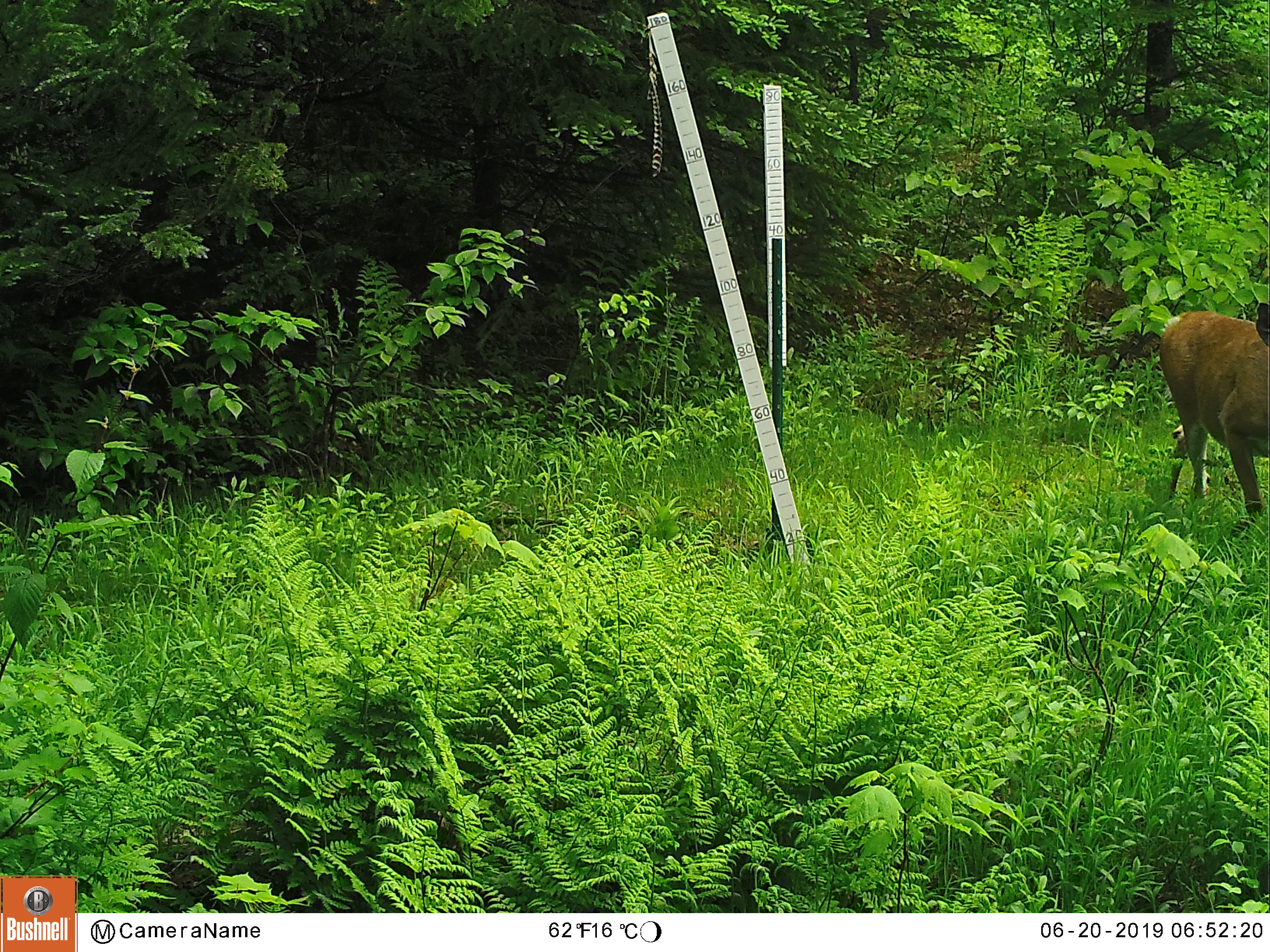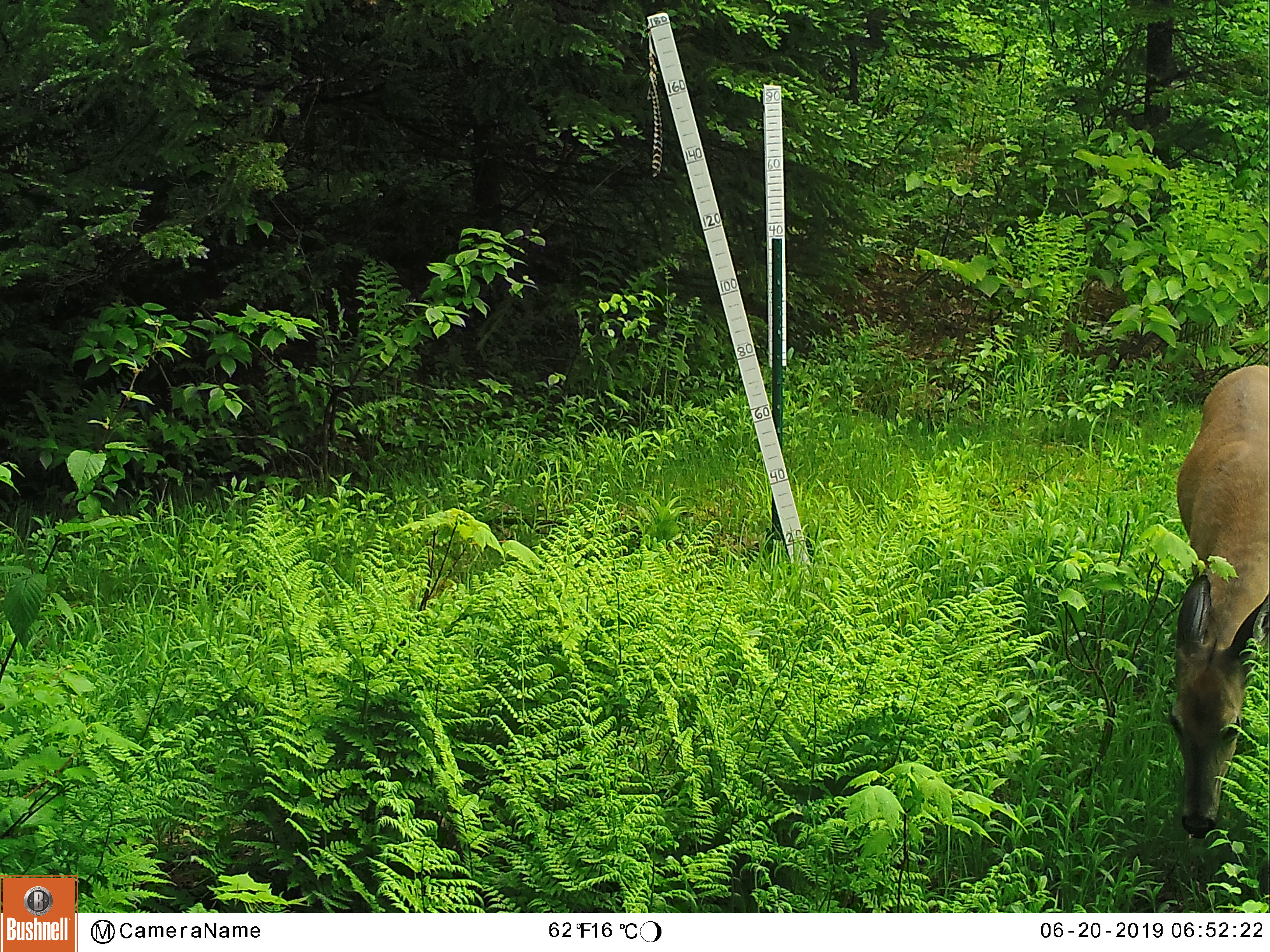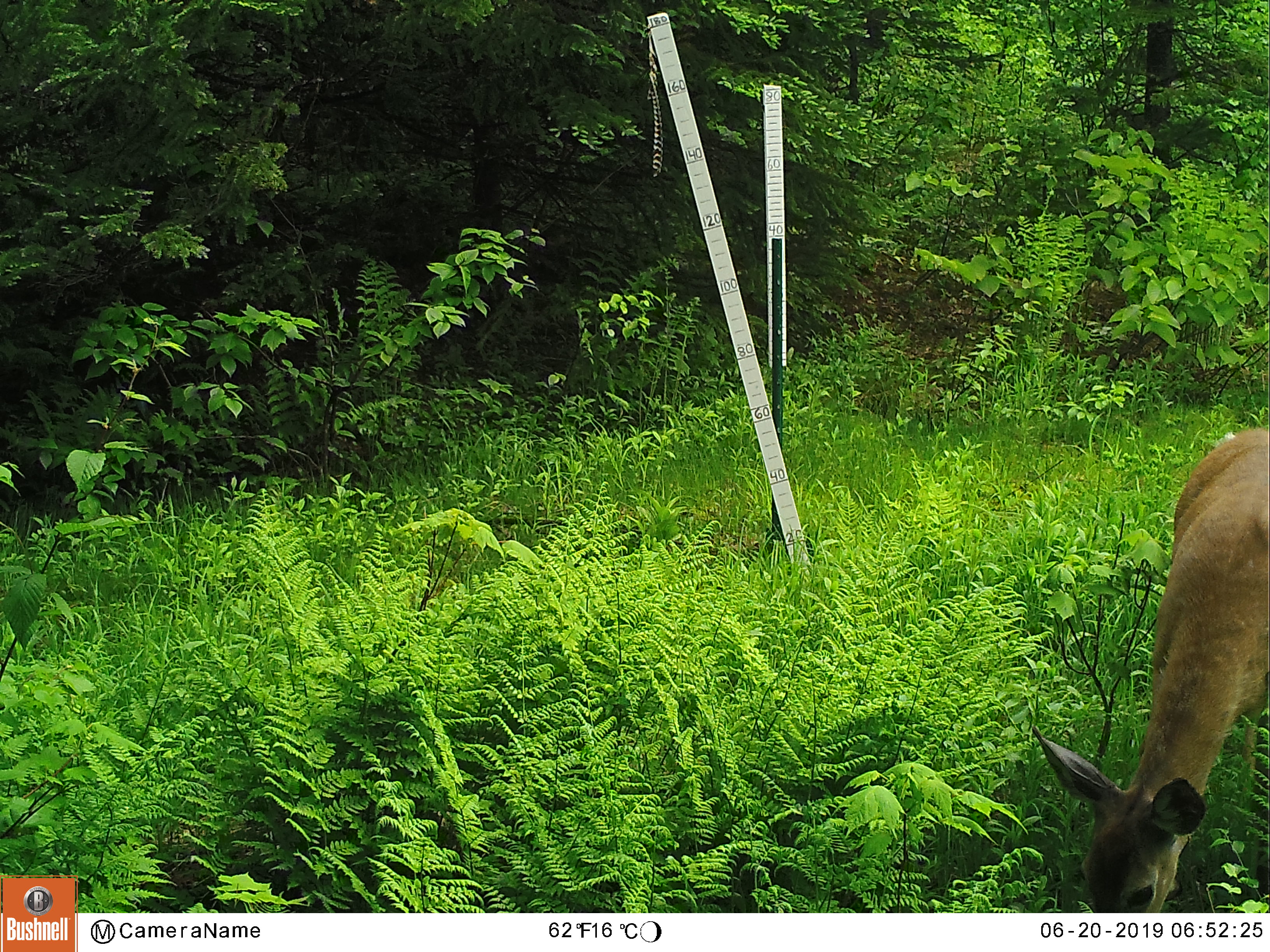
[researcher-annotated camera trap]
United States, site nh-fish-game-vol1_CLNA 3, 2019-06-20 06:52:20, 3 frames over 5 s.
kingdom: Animalia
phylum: Chordata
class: Mammalia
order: Artiodactyla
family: Cervidae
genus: Odocoileus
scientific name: Odocoileus virginianus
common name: white-tailed deer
White-tailed deer (Odocoileus virginianus).